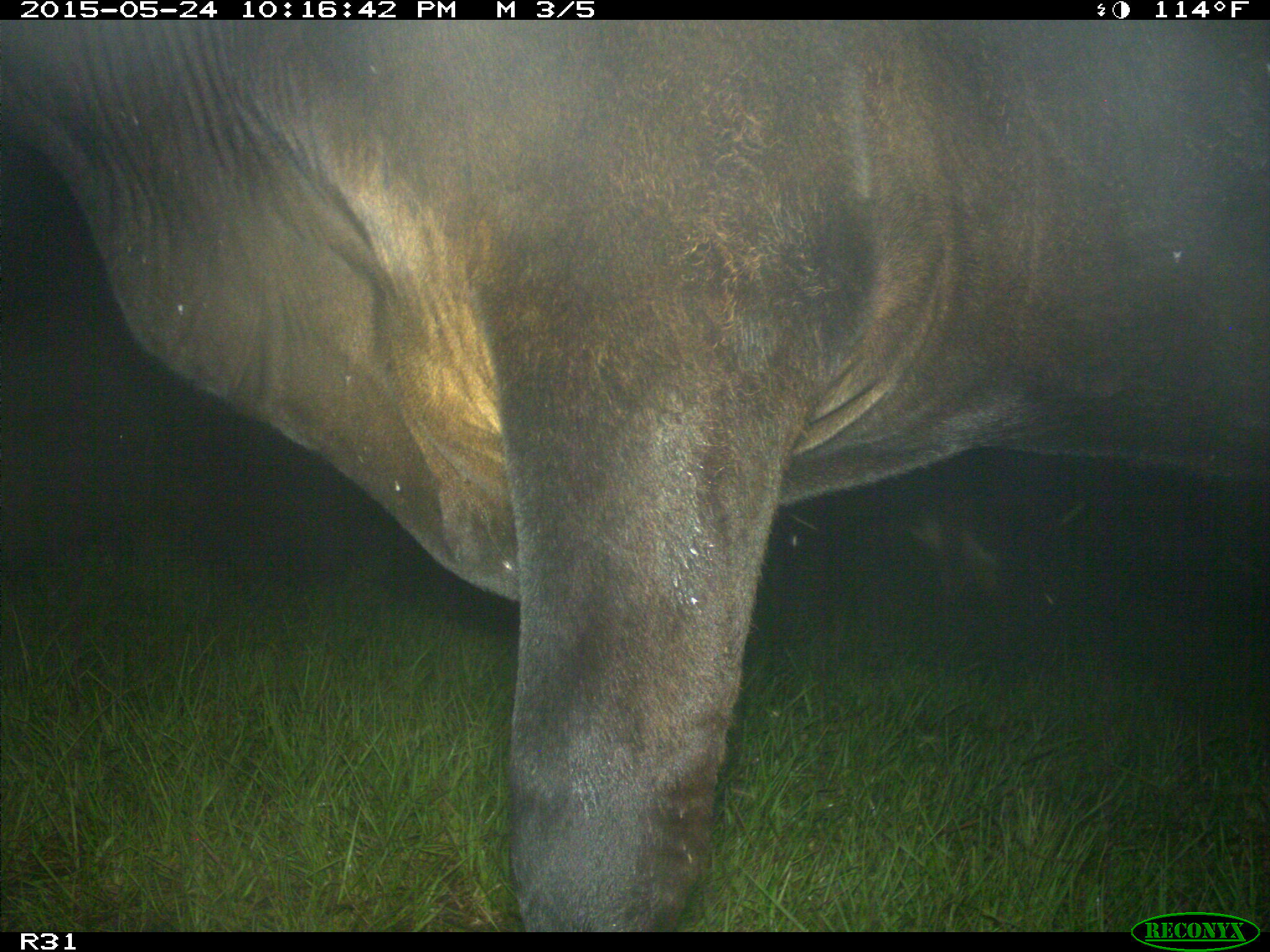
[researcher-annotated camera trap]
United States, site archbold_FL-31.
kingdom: Animalia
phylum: Chordata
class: Mammalia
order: Artiodactyla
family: Bovidae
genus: Bos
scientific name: Bos taurus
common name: domestic cow